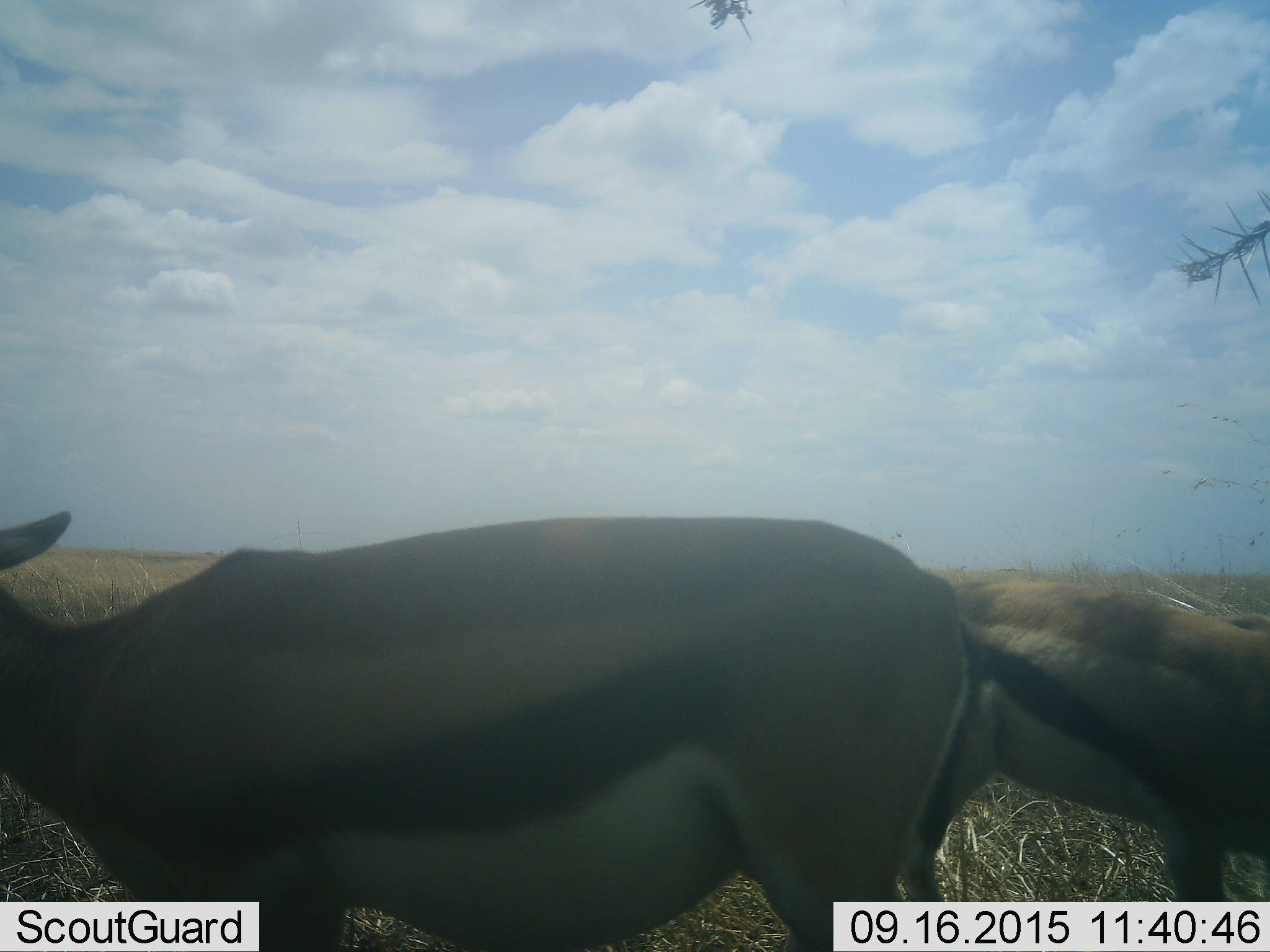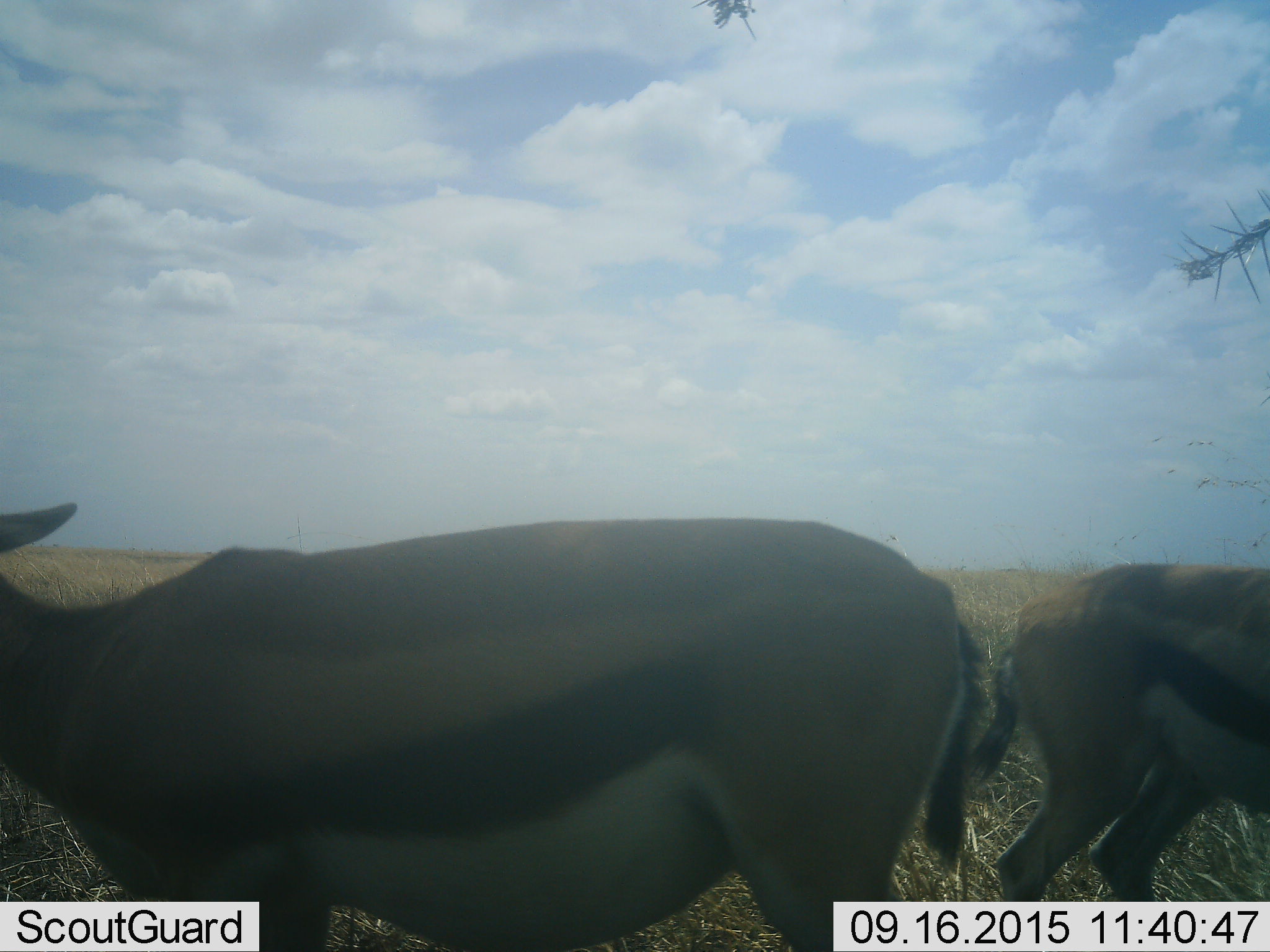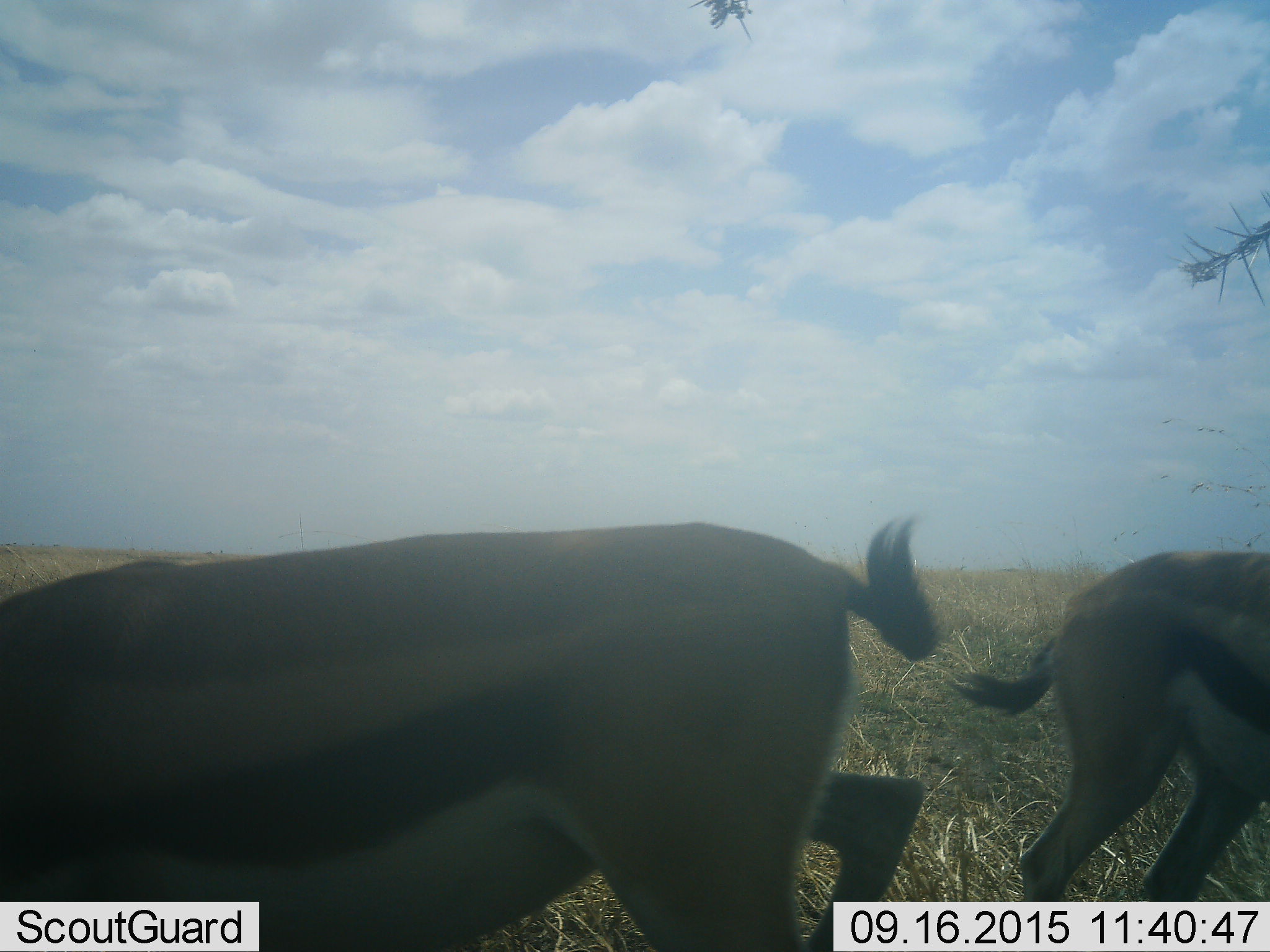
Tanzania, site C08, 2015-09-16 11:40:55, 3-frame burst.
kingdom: Animalia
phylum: Chordata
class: Mammalia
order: Artiodactyla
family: Bovidae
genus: Eudorcas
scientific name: Eudorcas thomsonii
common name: thomson's gazelle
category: gazellethomsons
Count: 2.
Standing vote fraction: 38%.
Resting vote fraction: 6%.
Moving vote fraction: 69%.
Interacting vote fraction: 0%.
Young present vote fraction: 12%.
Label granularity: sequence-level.